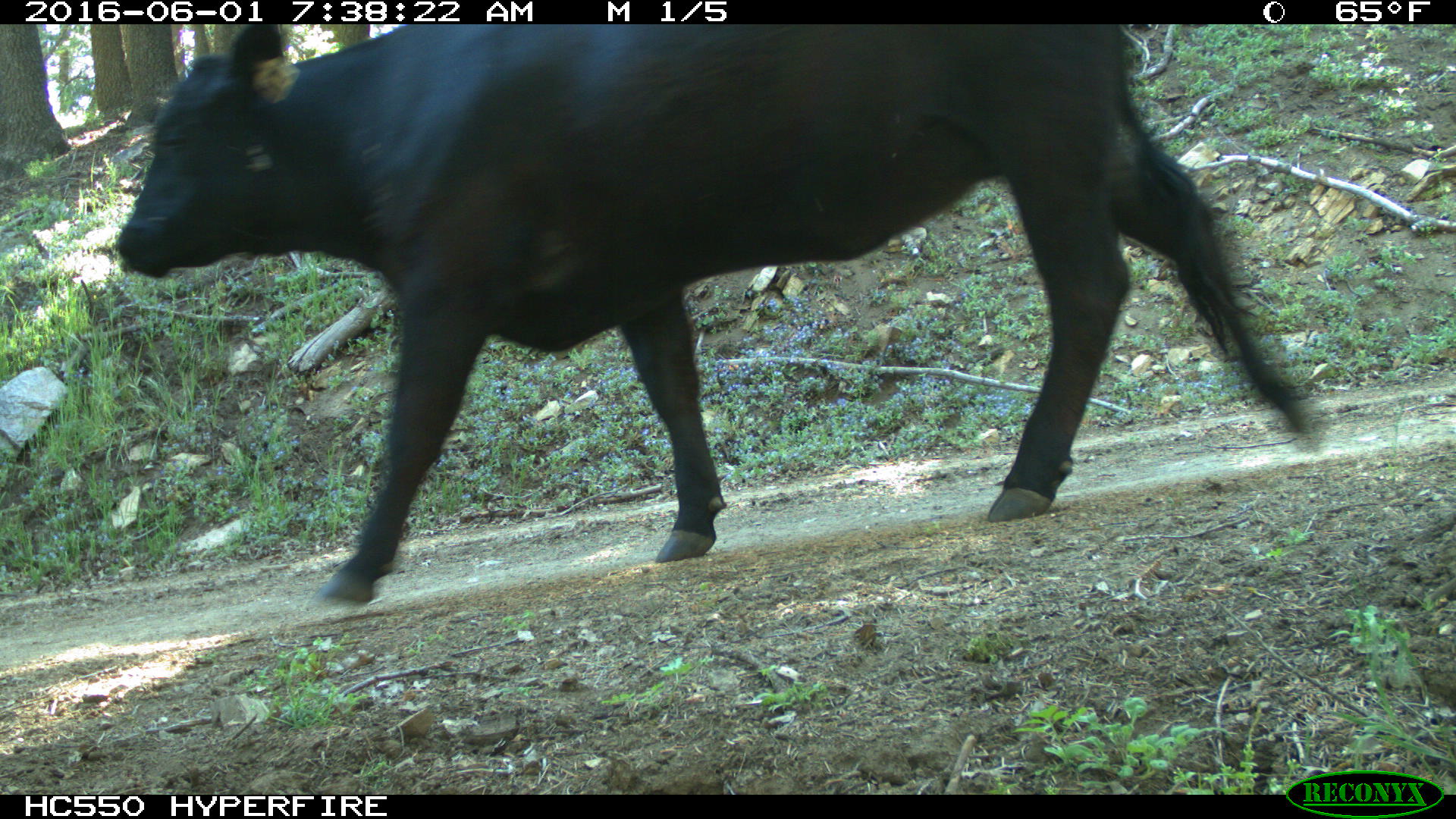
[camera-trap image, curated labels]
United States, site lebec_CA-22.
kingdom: Animalia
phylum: Chordata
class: Mammalia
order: Artiodactyla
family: Bovidae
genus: Bos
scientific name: Bos taurus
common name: domestic cow